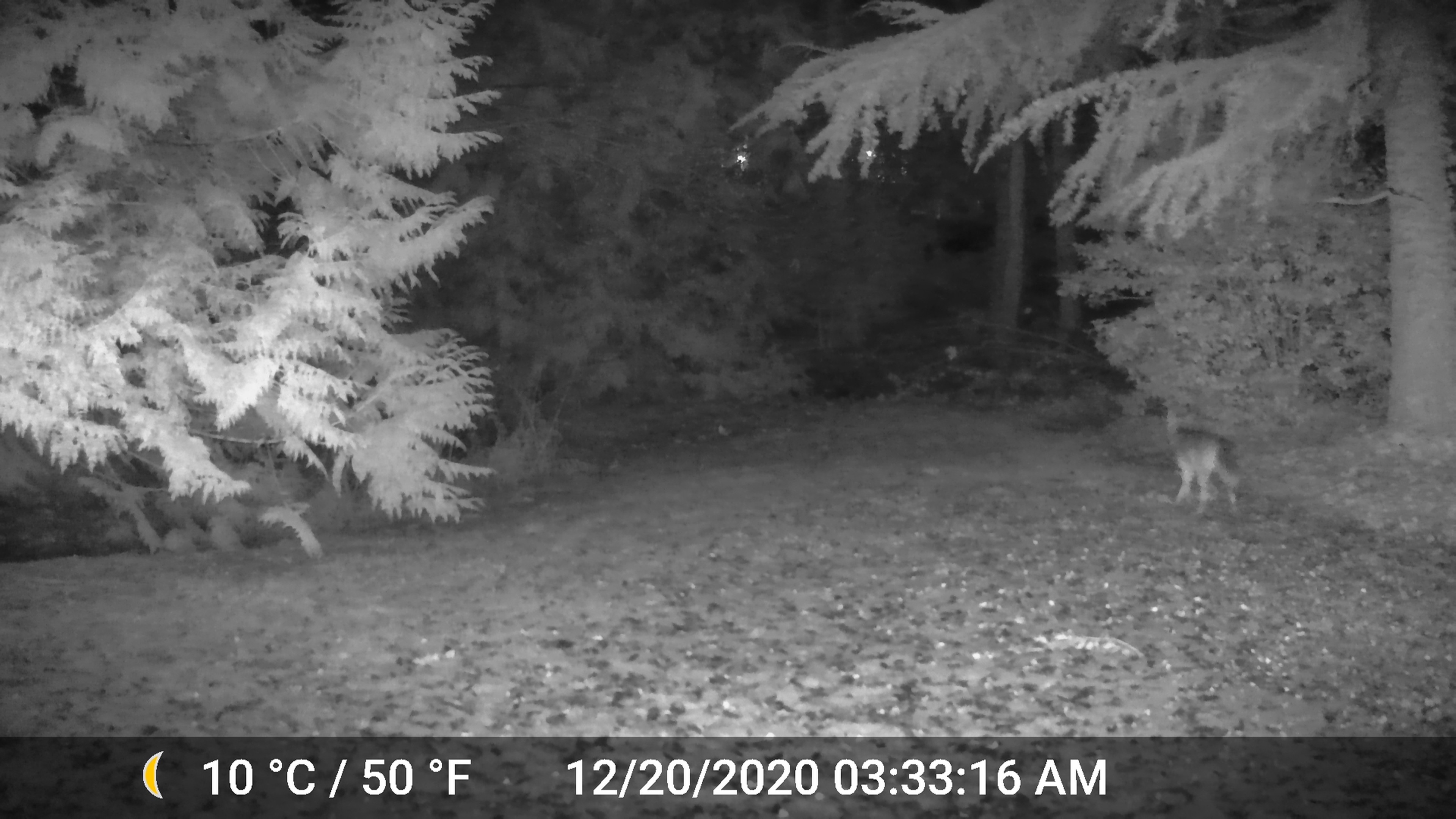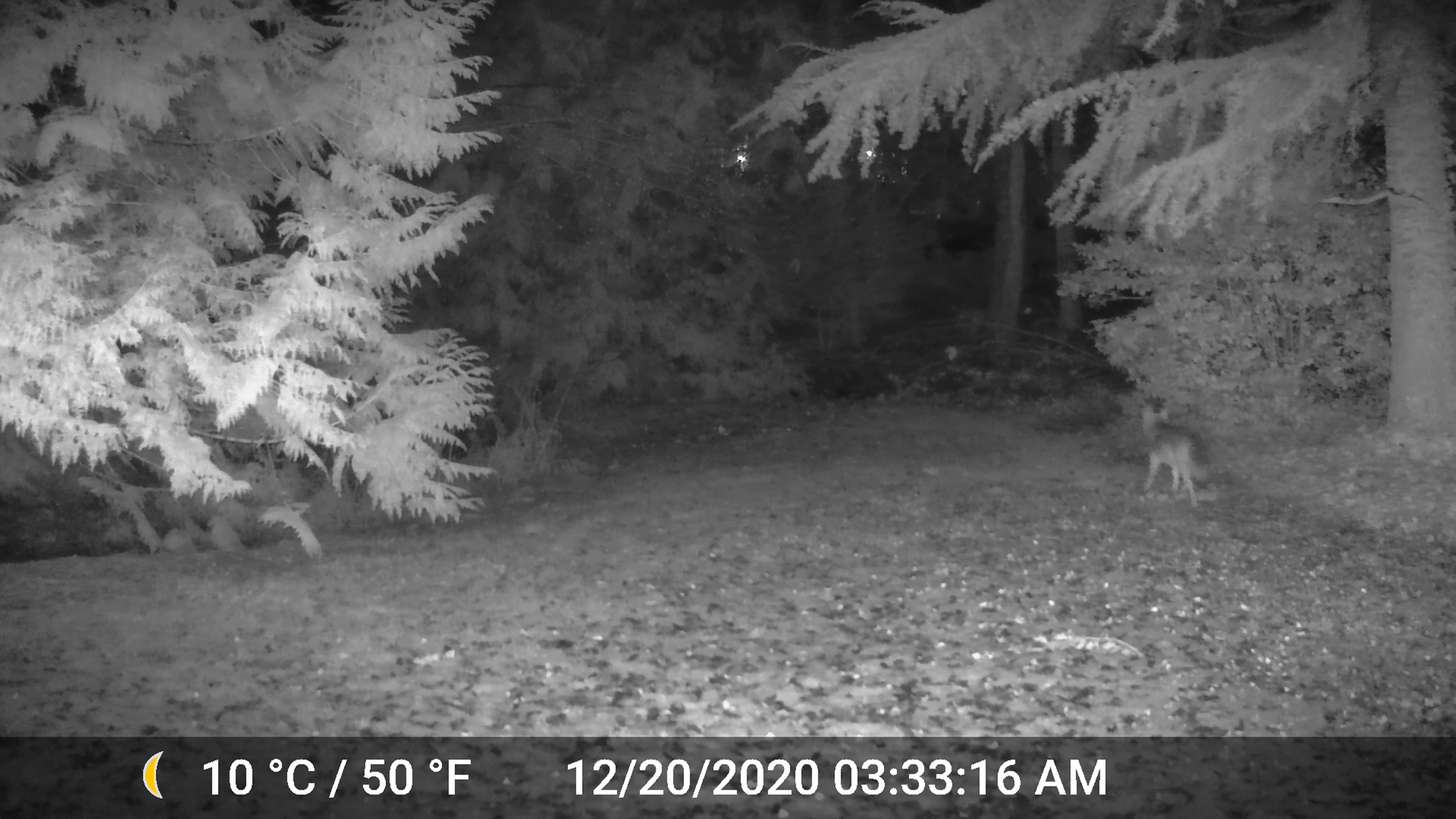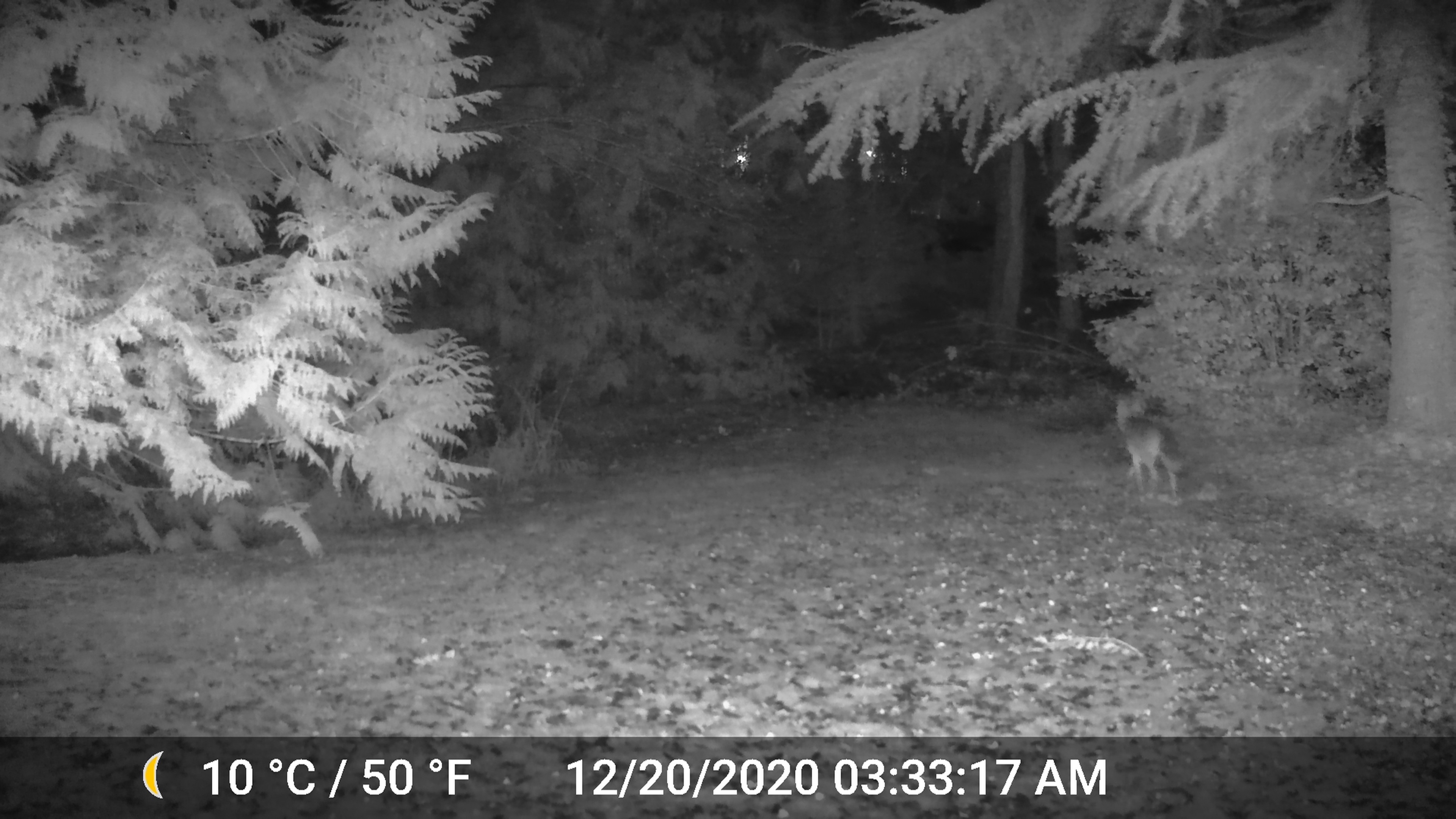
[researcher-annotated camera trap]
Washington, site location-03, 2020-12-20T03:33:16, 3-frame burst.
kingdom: Animalia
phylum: Chordata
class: Mammalia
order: Carnivora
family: Canidae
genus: Canis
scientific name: Canis latrans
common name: coyote